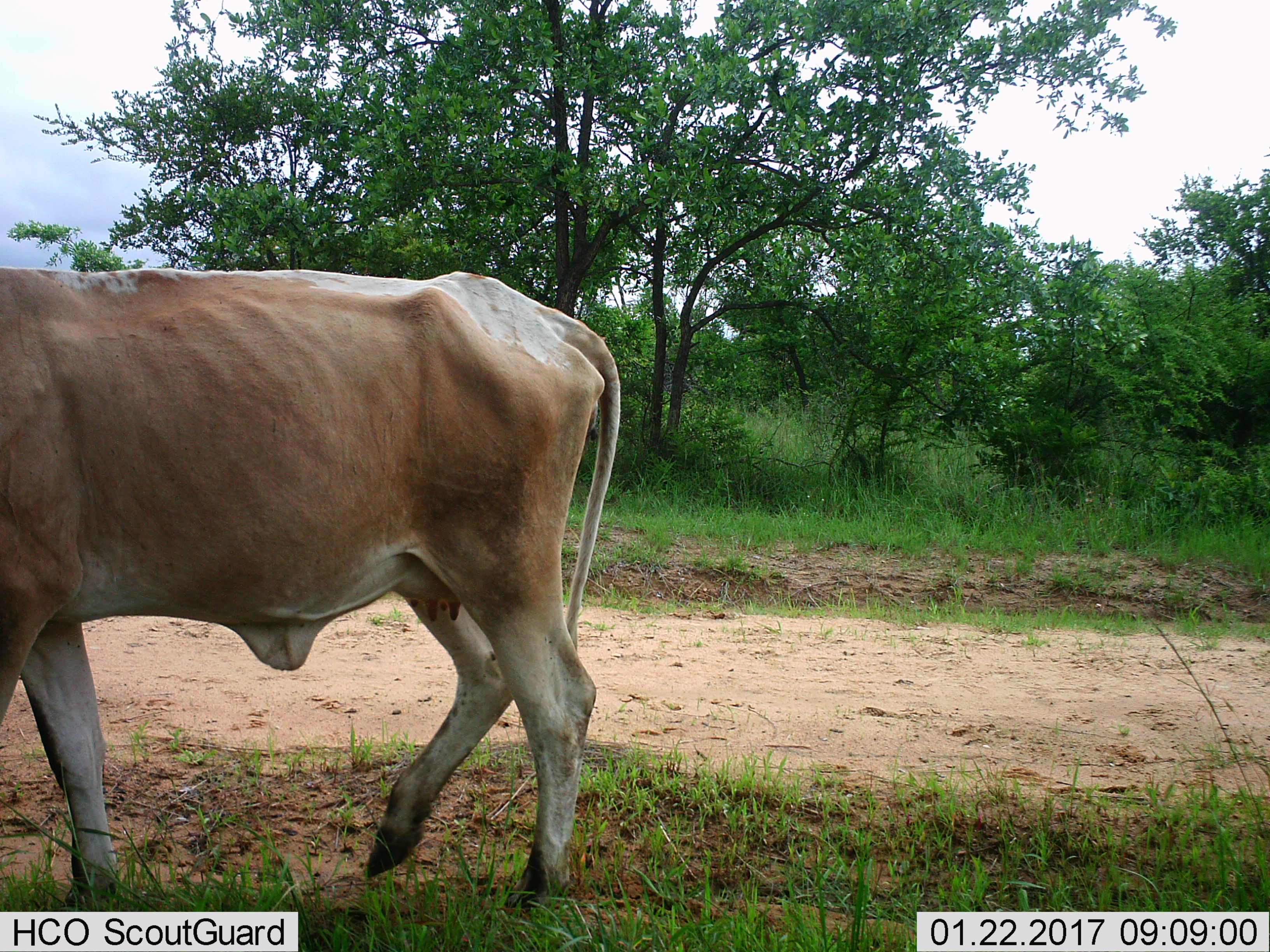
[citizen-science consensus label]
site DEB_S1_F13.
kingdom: Animalia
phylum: Chordata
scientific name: Vertebrata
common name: domestic animal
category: domesticanimal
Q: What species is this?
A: Domesticanimal (domestic animal) (Vertebrata).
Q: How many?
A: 1.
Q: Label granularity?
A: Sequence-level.